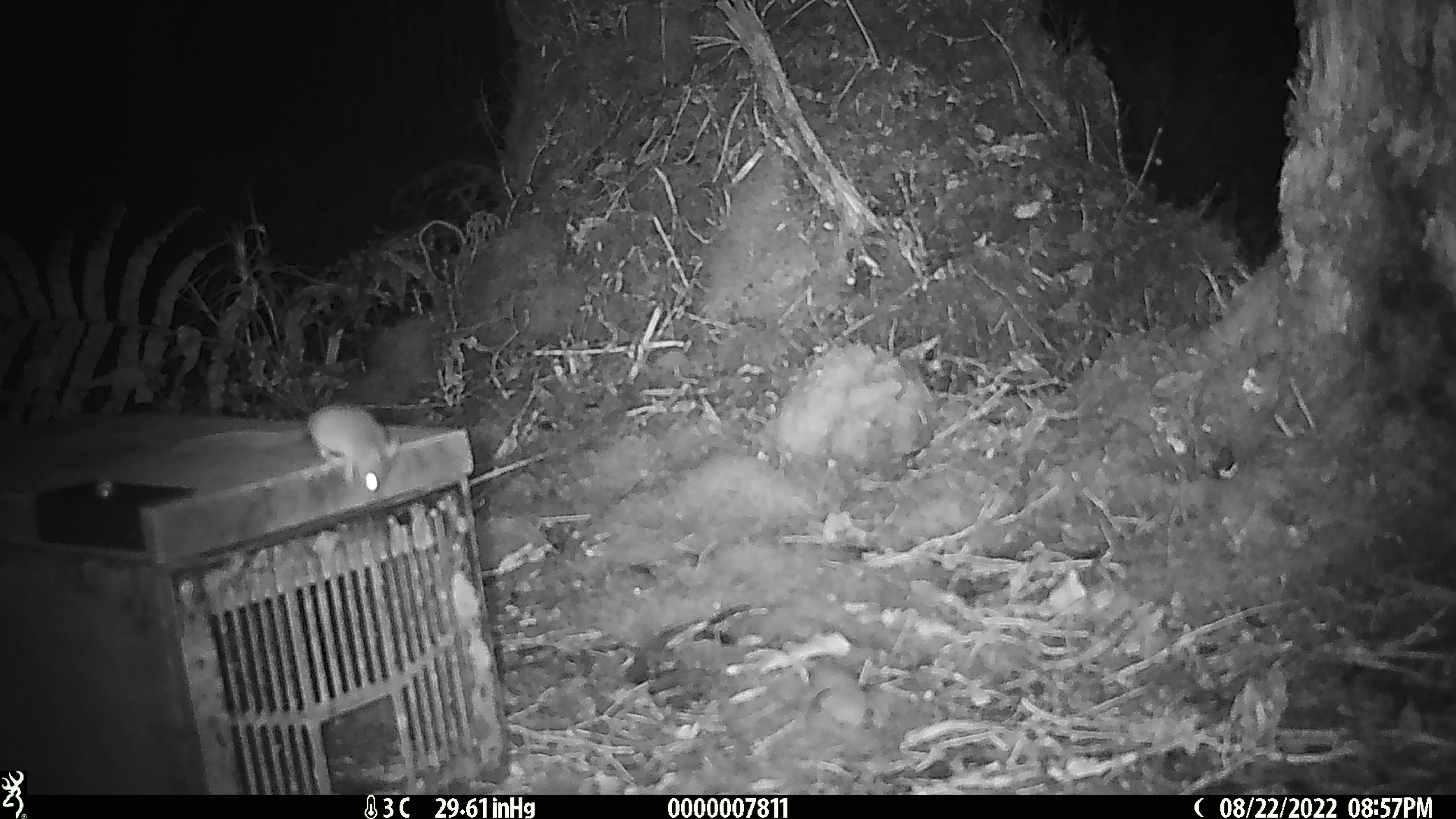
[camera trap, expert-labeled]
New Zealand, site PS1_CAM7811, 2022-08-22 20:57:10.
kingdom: Animalia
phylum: Chordata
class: Mammalia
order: Rodentia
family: Muridae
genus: Mus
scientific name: Mus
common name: mouse